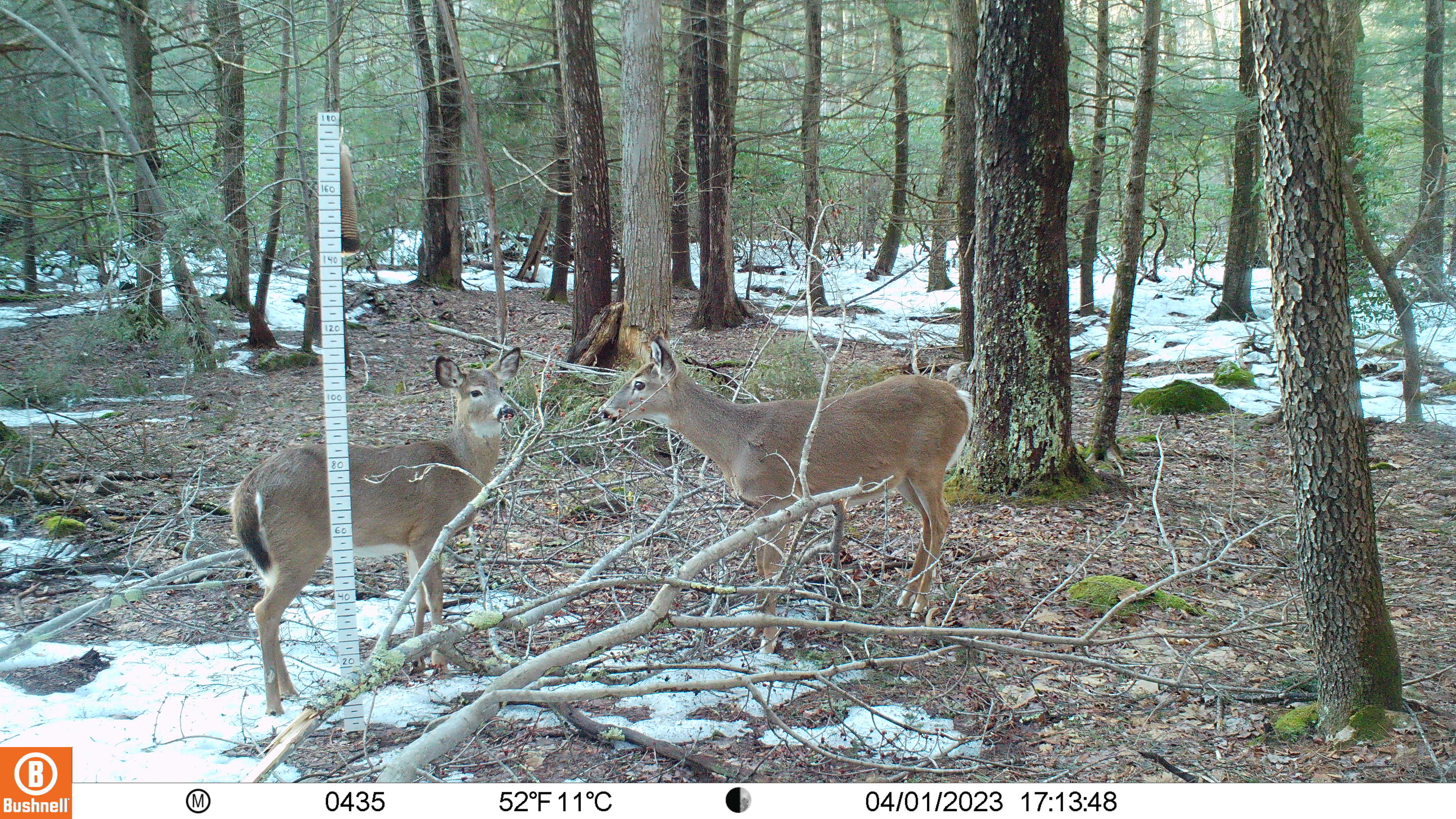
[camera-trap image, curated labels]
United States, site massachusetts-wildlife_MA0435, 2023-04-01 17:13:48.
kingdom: Animalia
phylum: Chordata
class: Mammalia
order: Artiodactyla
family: Cervidae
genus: Odocoileus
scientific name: Odocoileus virginianus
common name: white-tailed deer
White-tailed deer (Odocoileus virginianus).